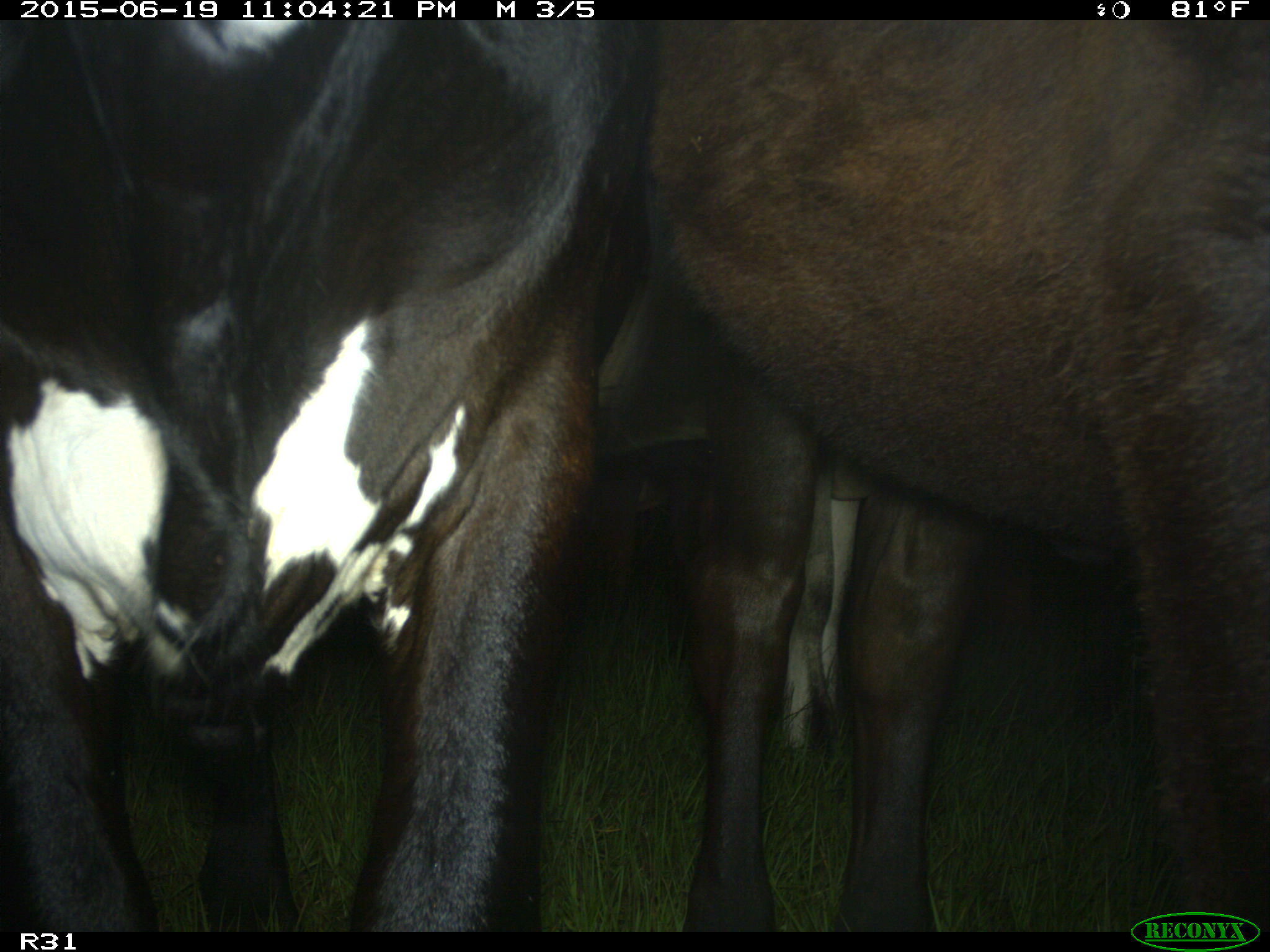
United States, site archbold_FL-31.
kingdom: Animalia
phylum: Chordata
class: Mammalia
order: Artiodactyla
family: Bovidae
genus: Bos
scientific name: Bos taurus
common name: domestic cow